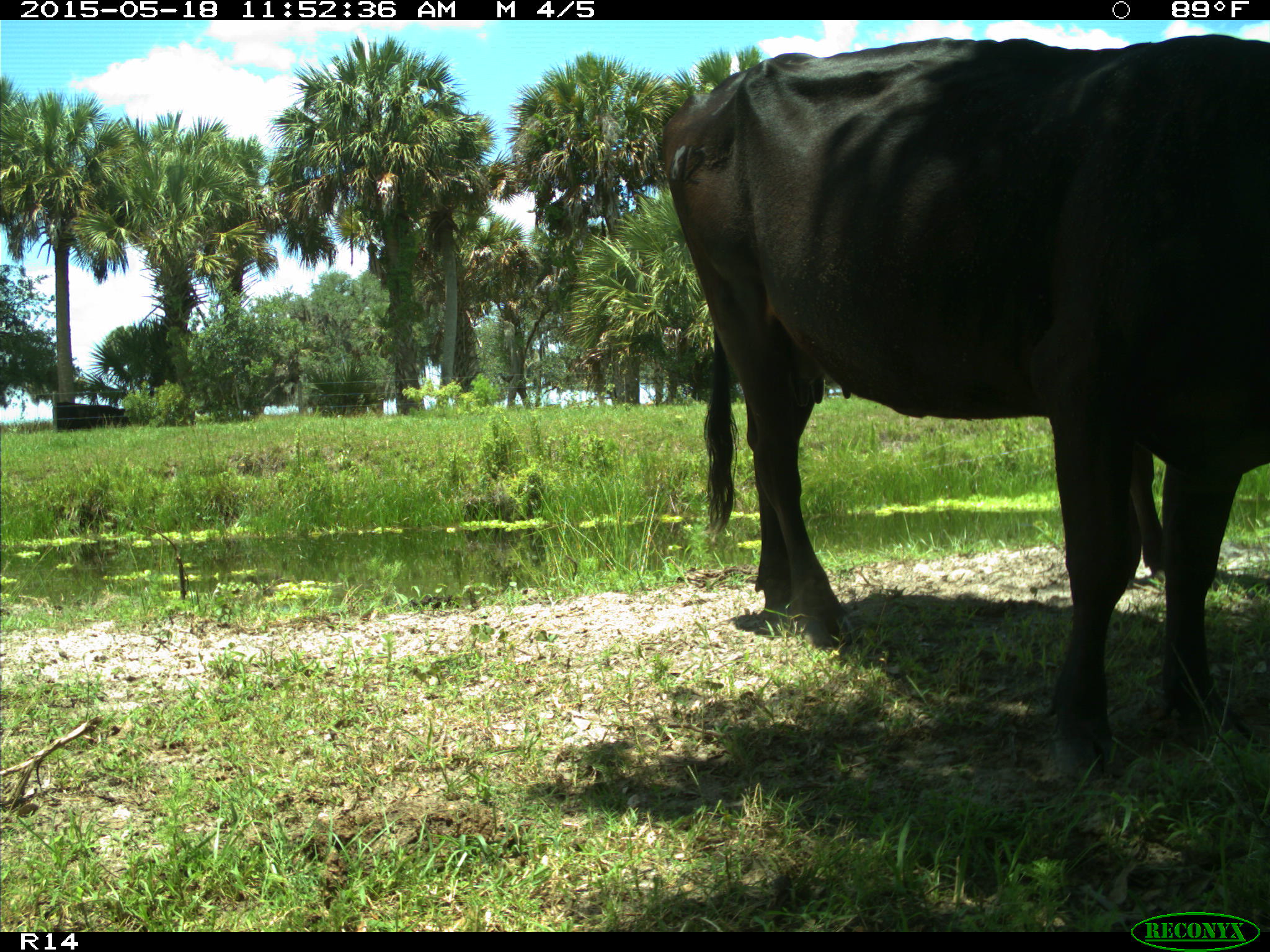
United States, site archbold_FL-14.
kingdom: Animalia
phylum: Chordata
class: Mammalia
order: Artiodactyla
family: Bovidae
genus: Bos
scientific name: Bos taurus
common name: domestic cow